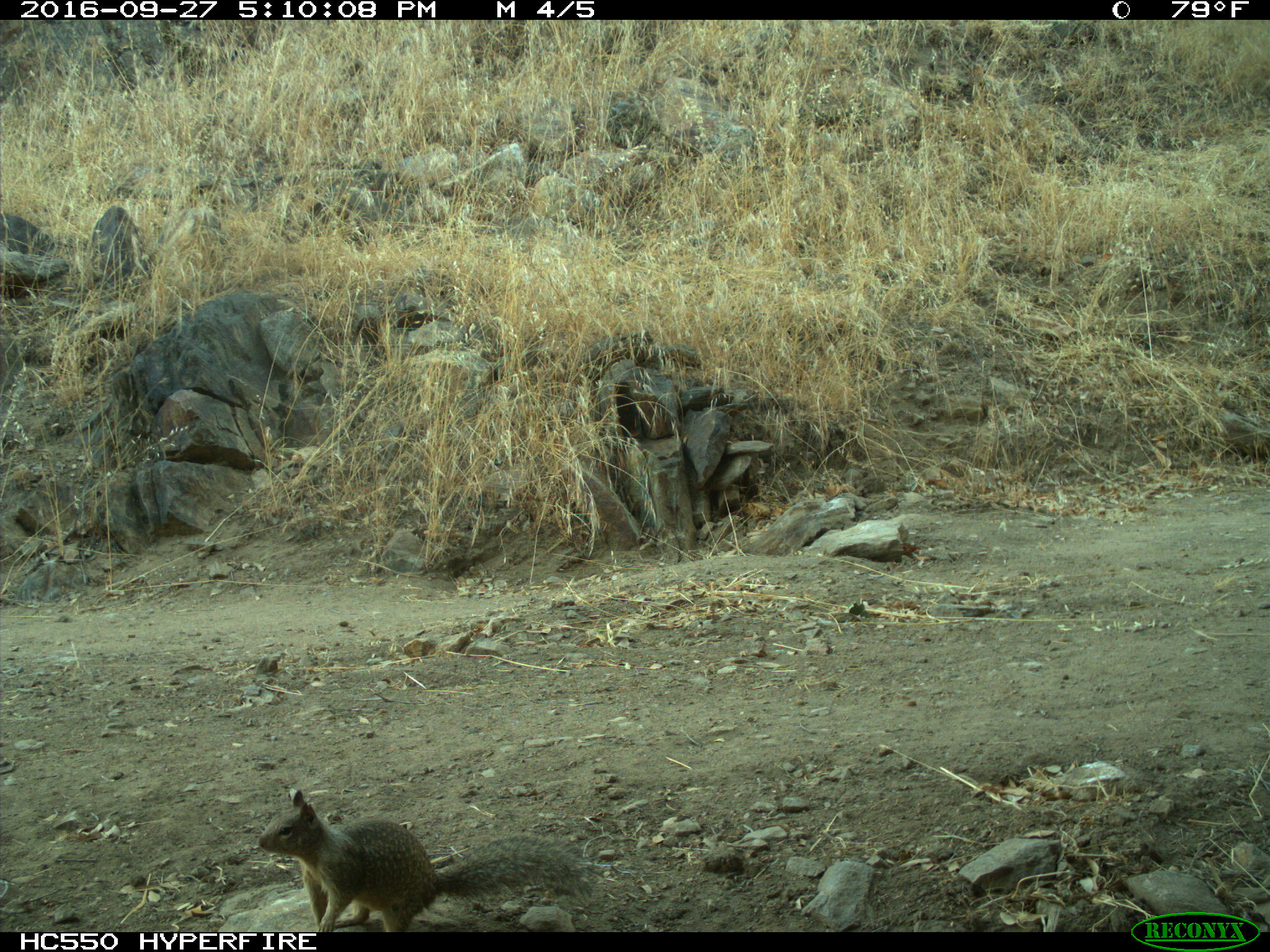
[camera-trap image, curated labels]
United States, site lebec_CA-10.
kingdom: Animalia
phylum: Chordata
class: Mammalia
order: Rodentia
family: Sciuridae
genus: Otospermophilus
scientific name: Otospermophilus beecheyi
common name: california ground squirrel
Otospermophilus beecheyi (california ground squirrel).